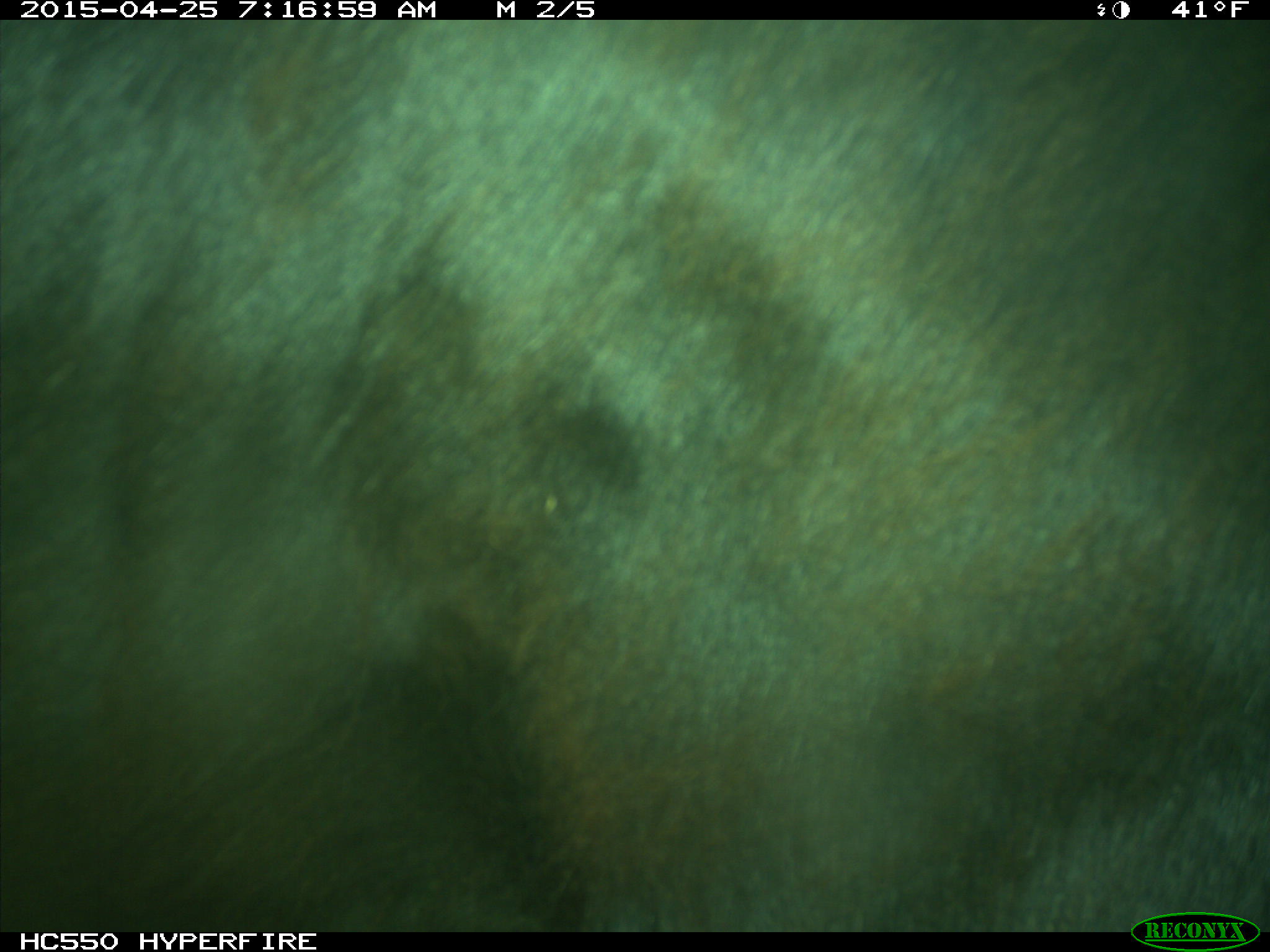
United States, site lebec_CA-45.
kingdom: Animalia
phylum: Chordata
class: Mammalia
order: Artiodactyla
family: Bovidae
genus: Bos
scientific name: Bos taurus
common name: domestic cow